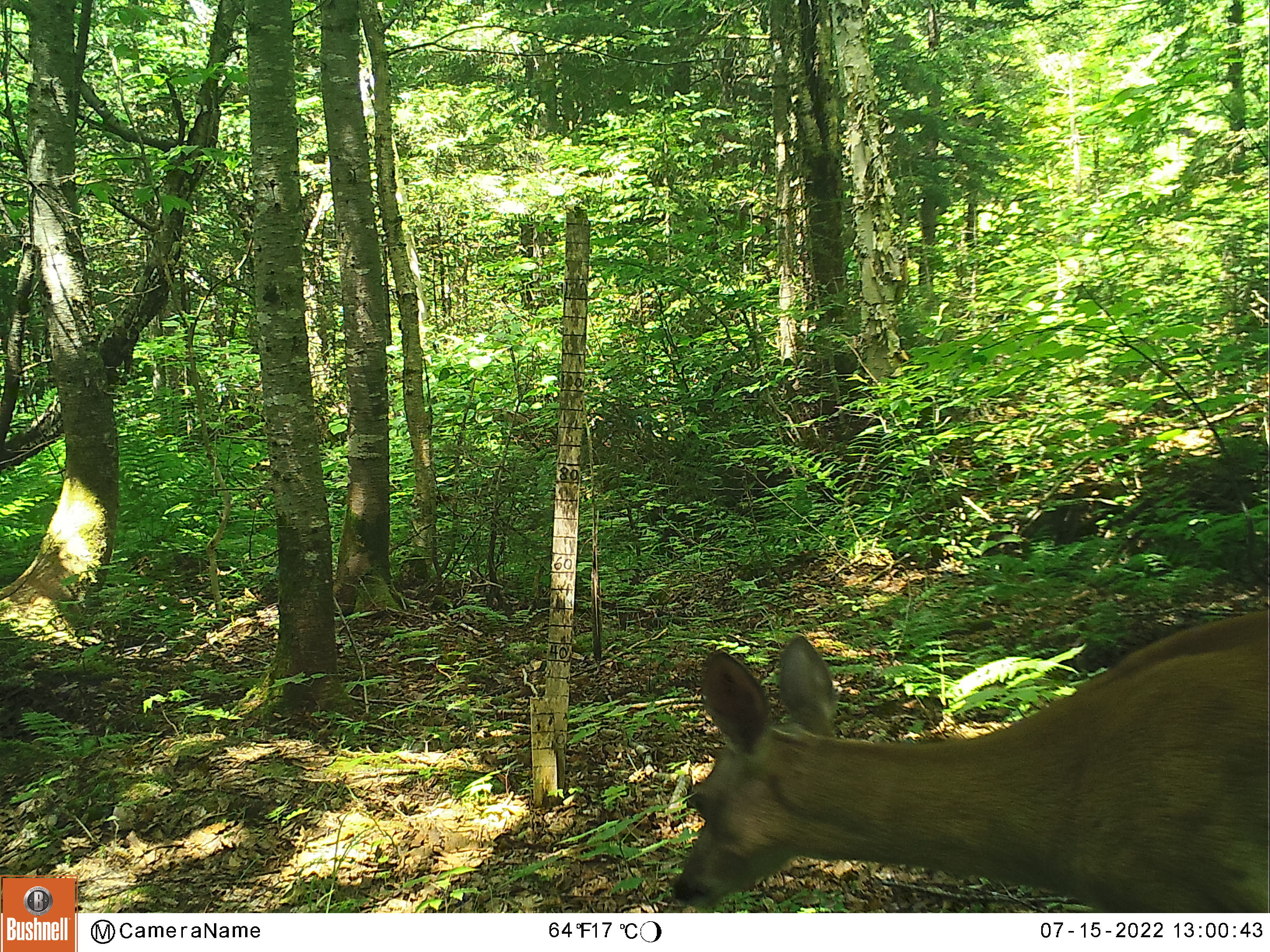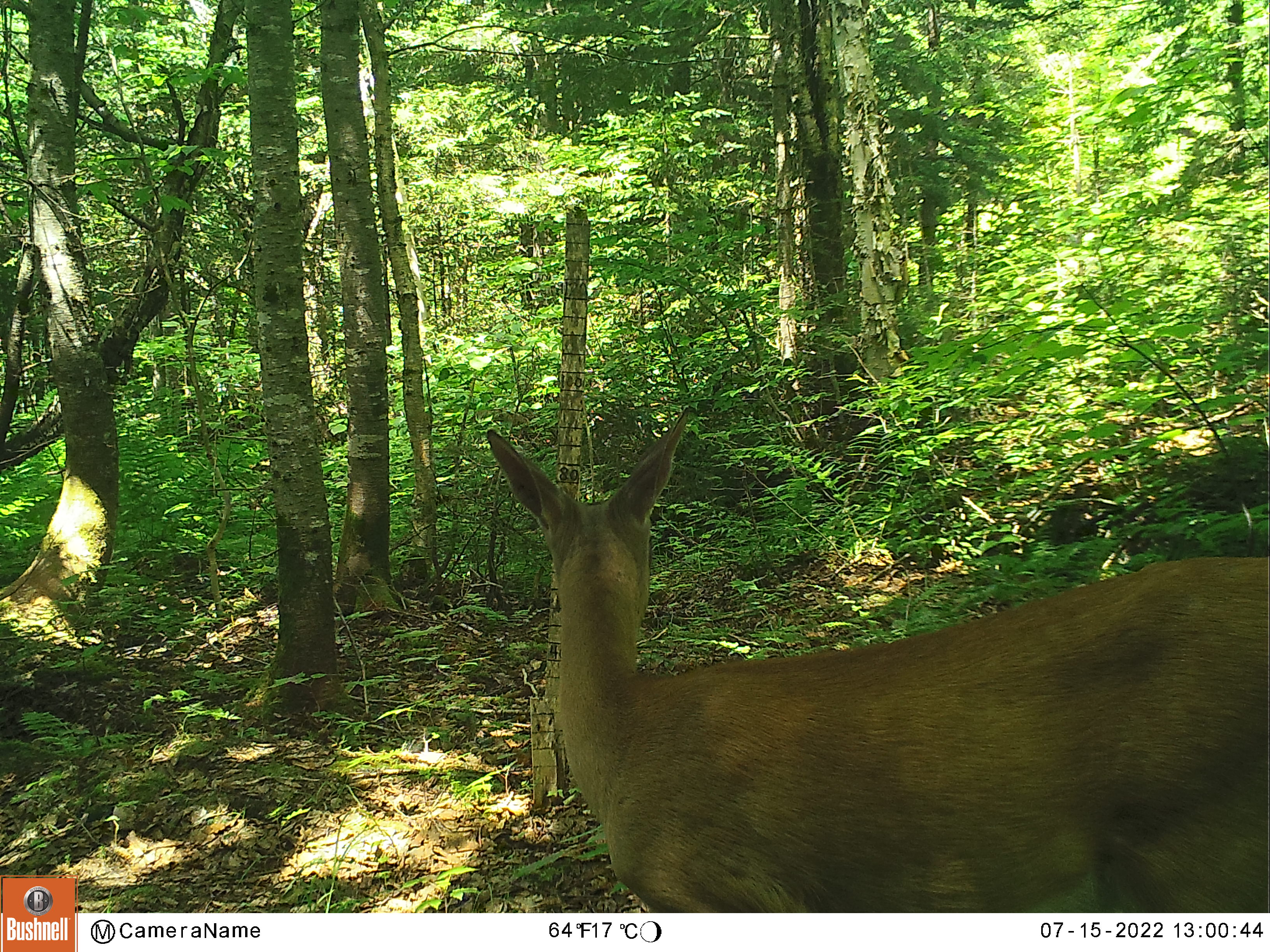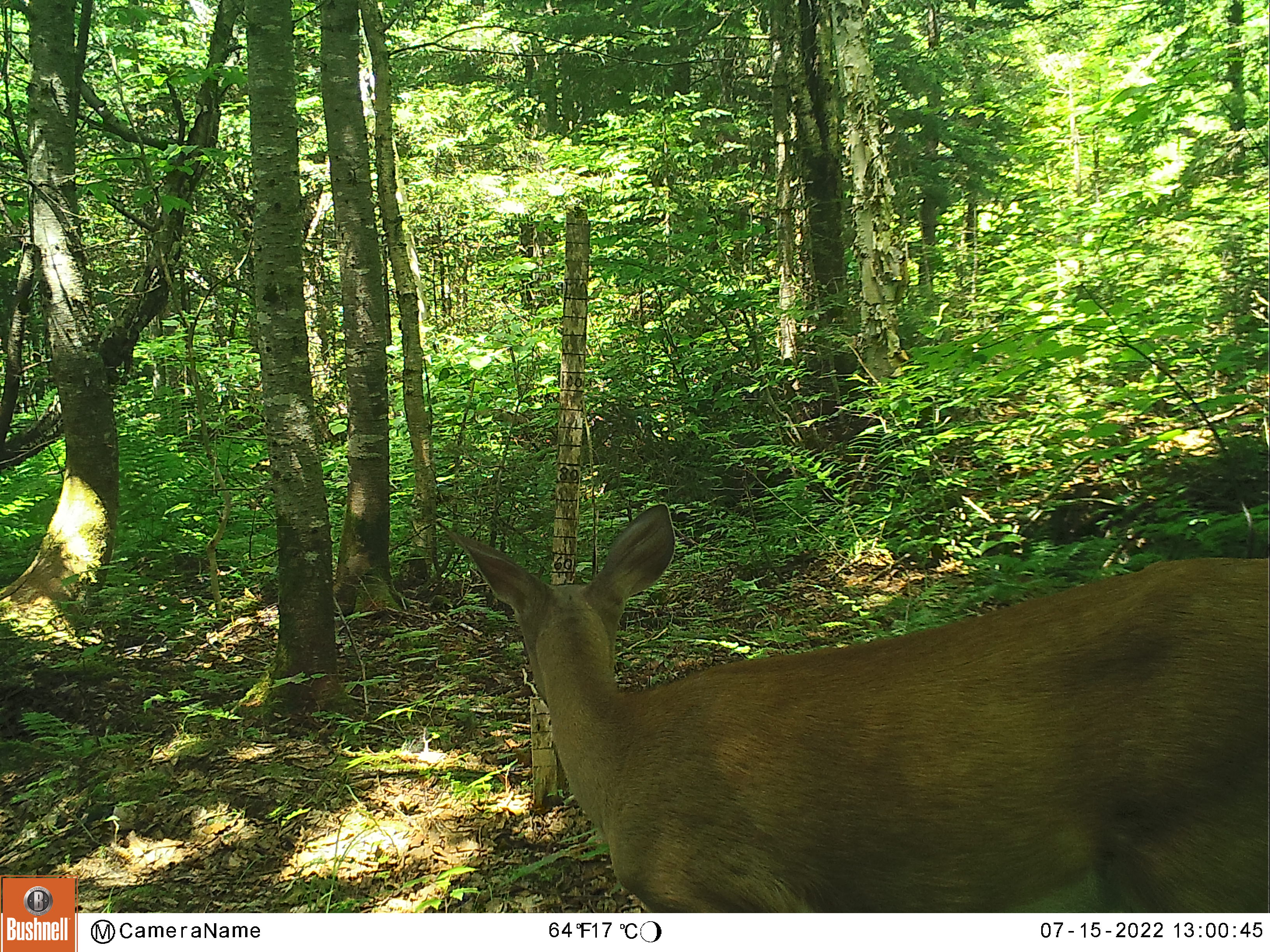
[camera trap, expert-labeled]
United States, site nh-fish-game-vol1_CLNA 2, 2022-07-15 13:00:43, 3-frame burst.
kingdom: Animalia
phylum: Chordata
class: Mammalia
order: Artiodactyla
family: Cervidae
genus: Odocoileus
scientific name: Odocoileus virginianus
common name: white-tailed deer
White-tailed deer (Odocoileus virginianus).